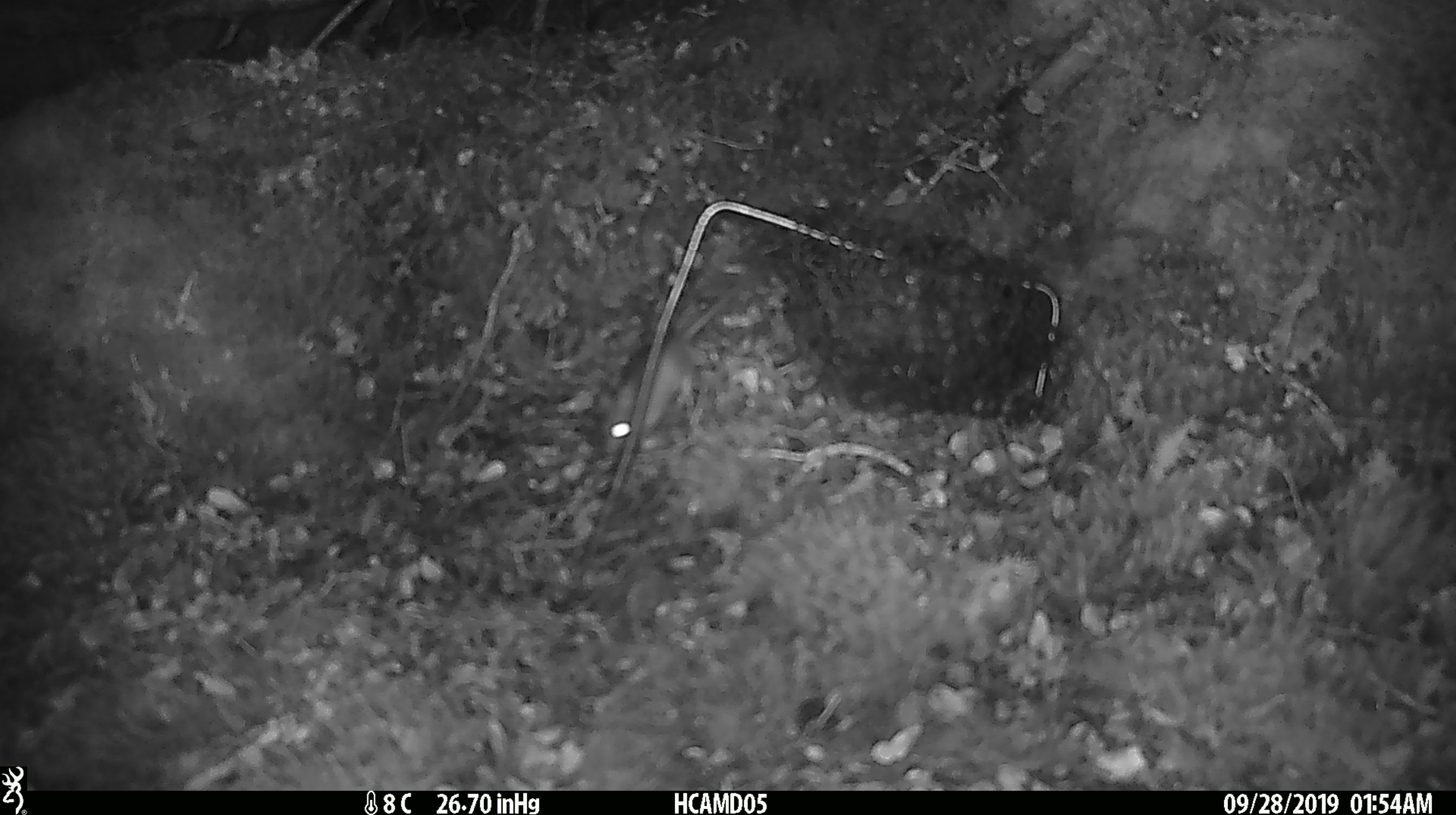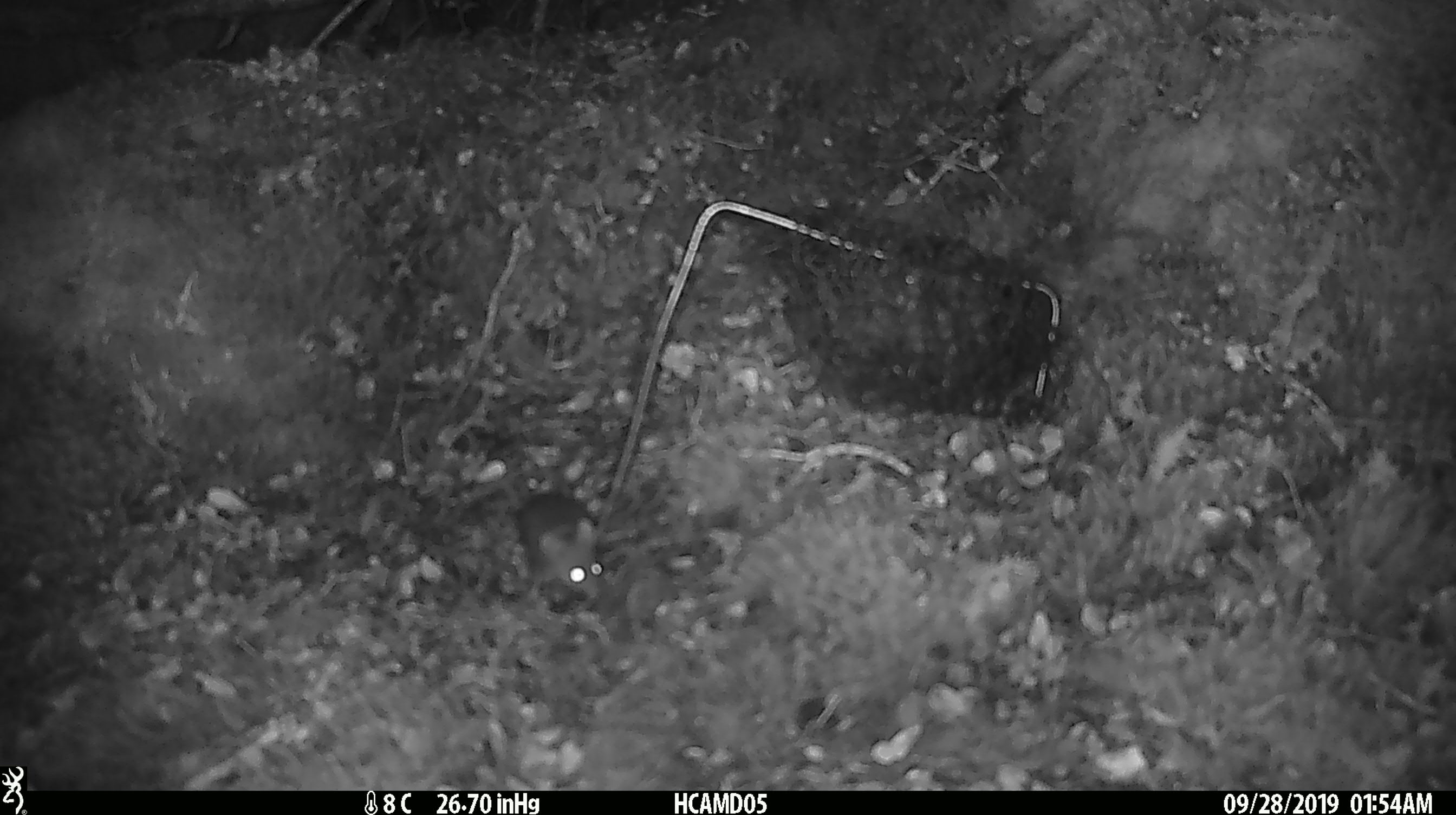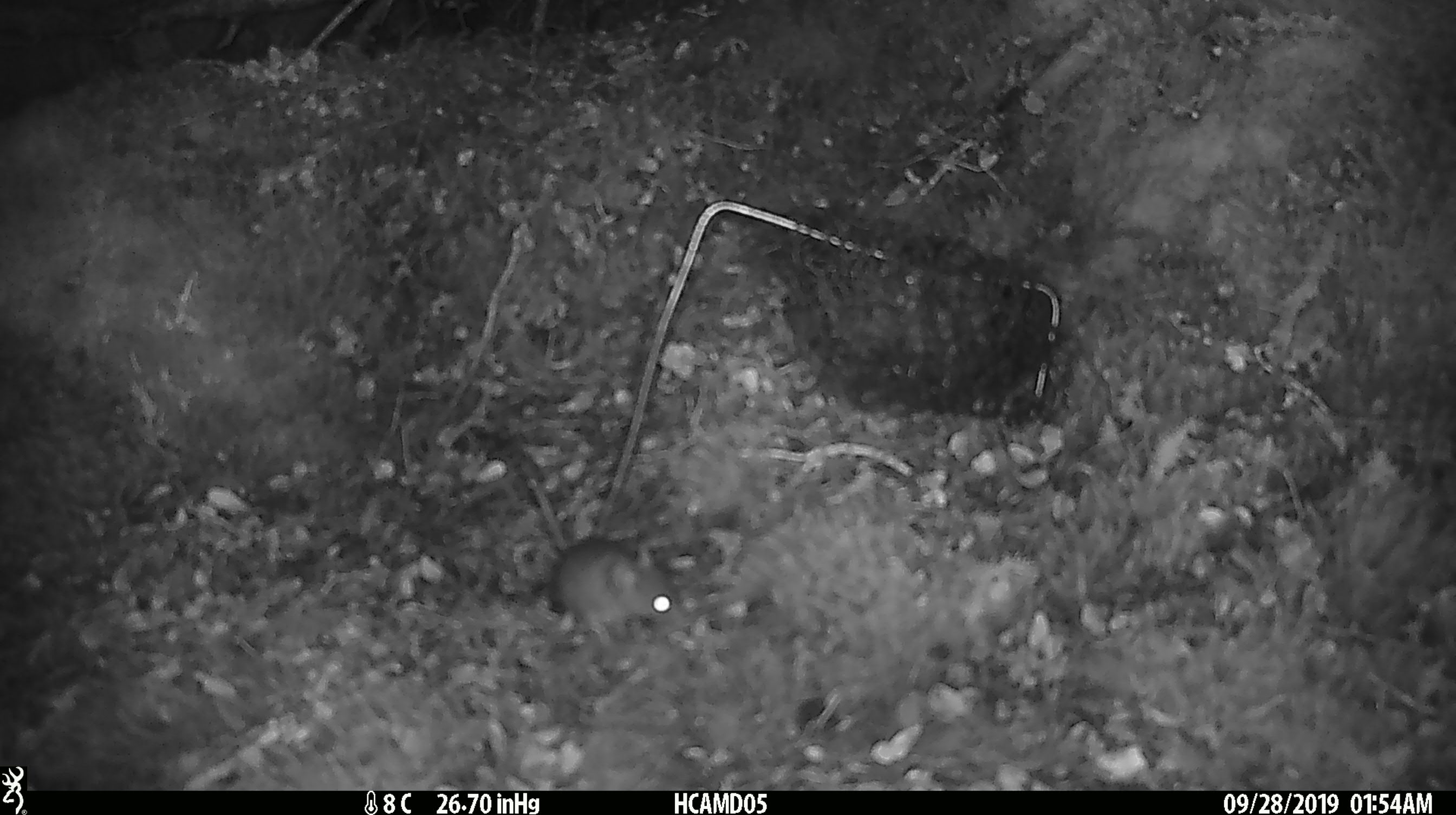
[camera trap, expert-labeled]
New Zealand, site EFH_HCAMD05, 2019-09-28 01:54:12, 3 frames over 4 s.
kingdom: Animalia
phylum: Chordata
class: Mammalia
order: Rodentia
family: Muridae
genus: Mus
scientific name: Mus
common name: mouse